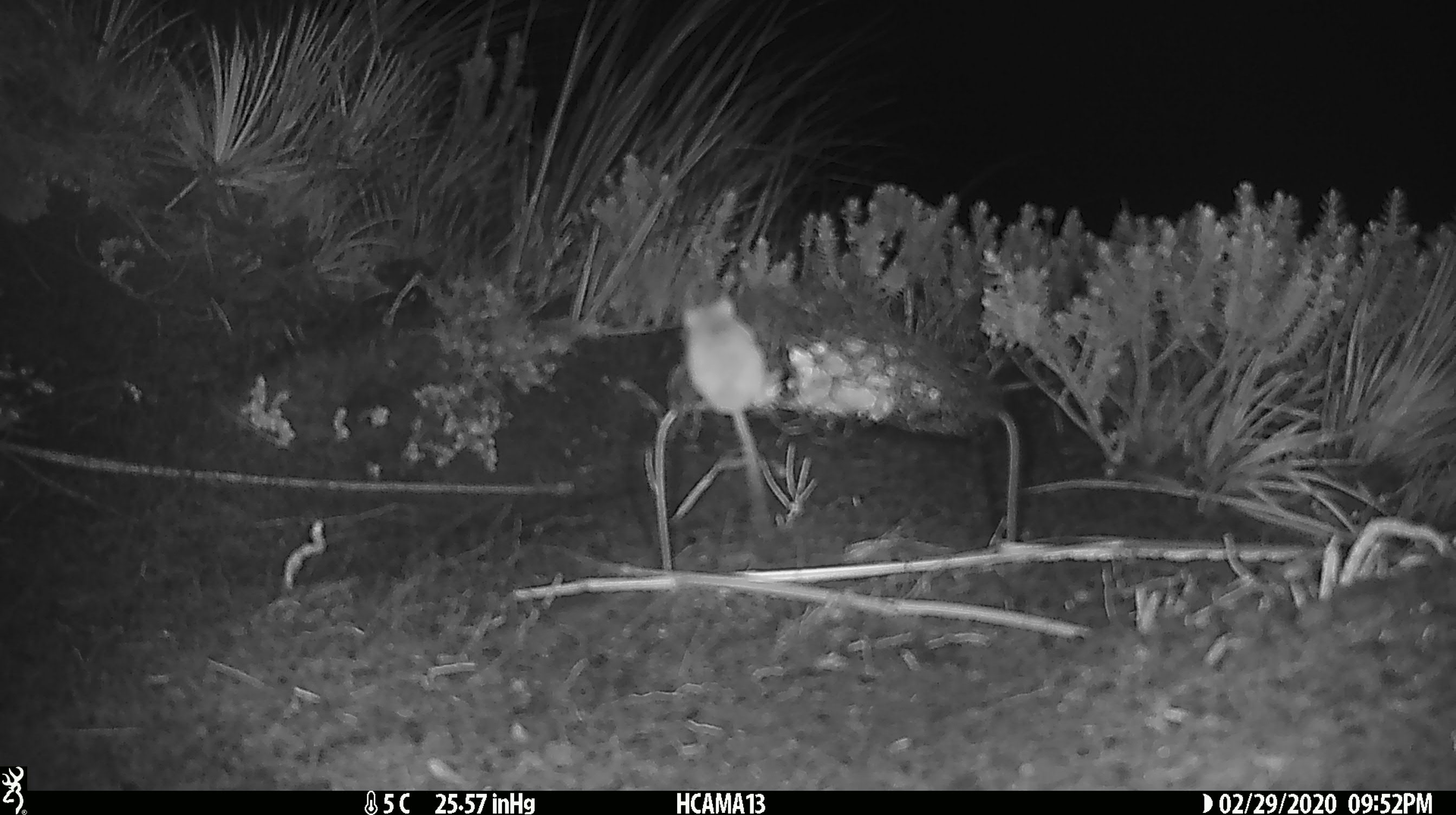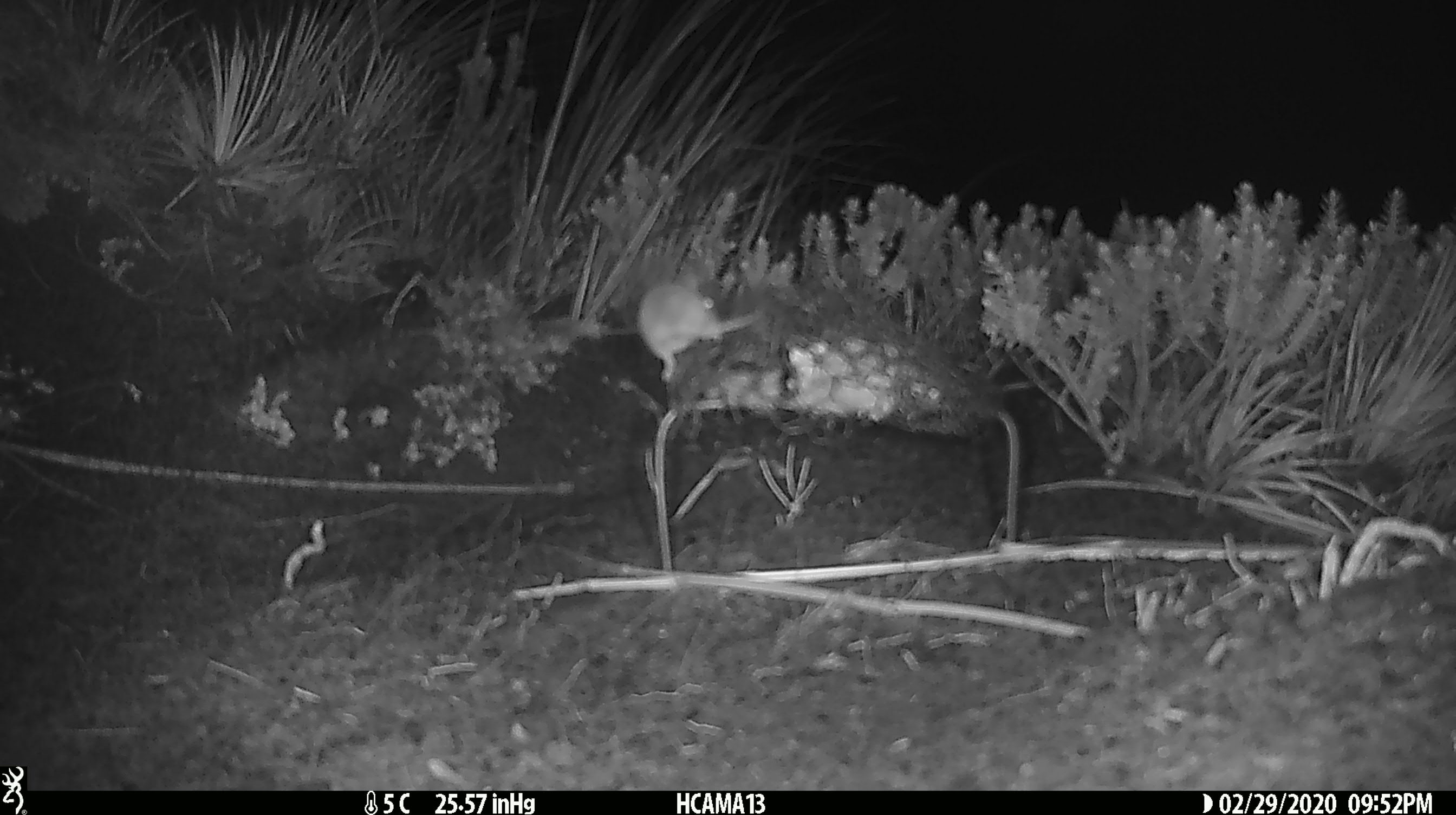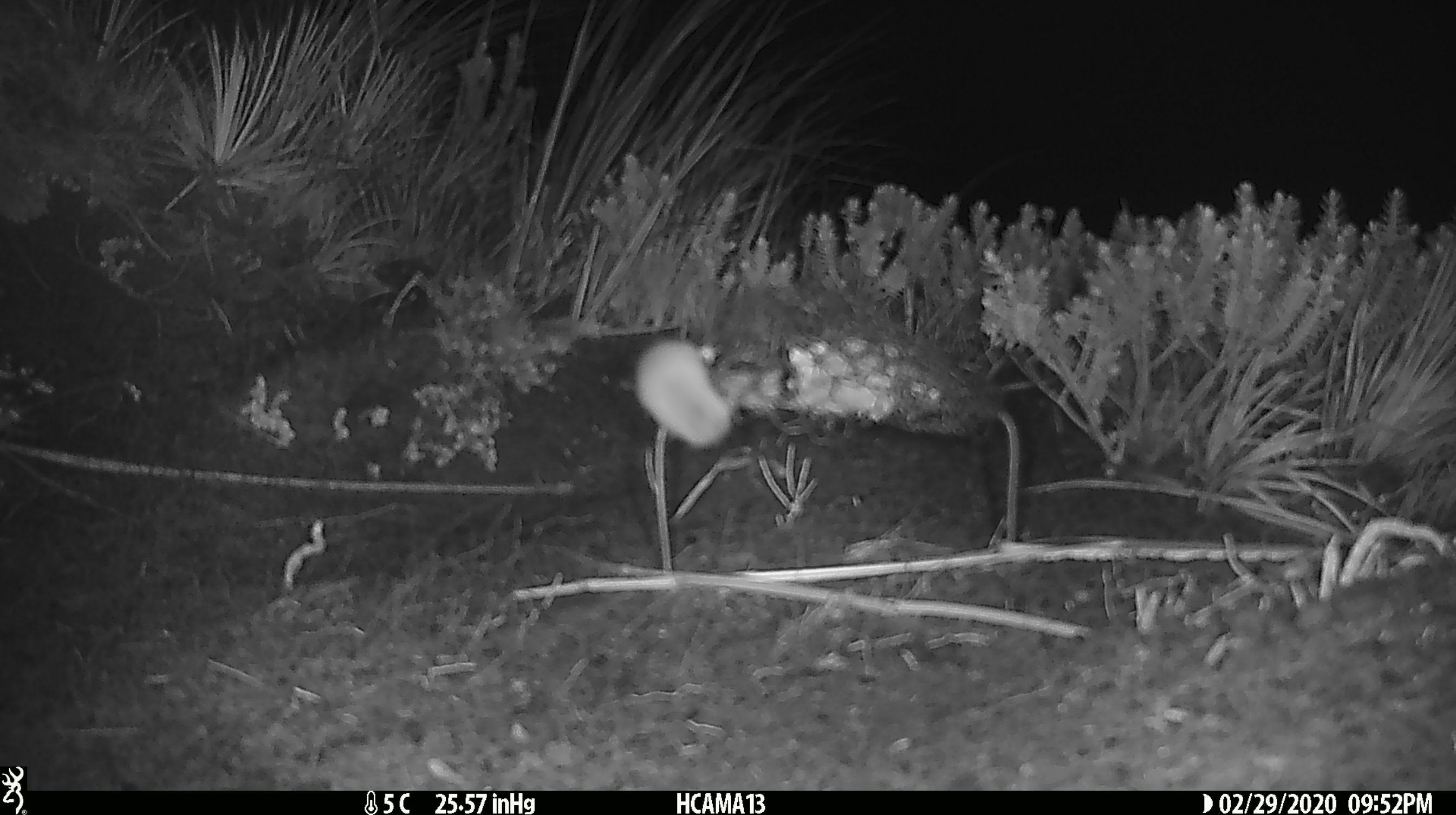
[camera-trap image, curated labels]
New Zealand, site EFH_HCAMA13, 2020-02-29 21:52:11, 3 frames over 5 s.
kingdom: Animalia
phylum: Chordata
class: Mammalia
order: Rodentia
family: Muridae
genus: Mus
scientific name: Mus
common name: mouse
Mouse (Mus).